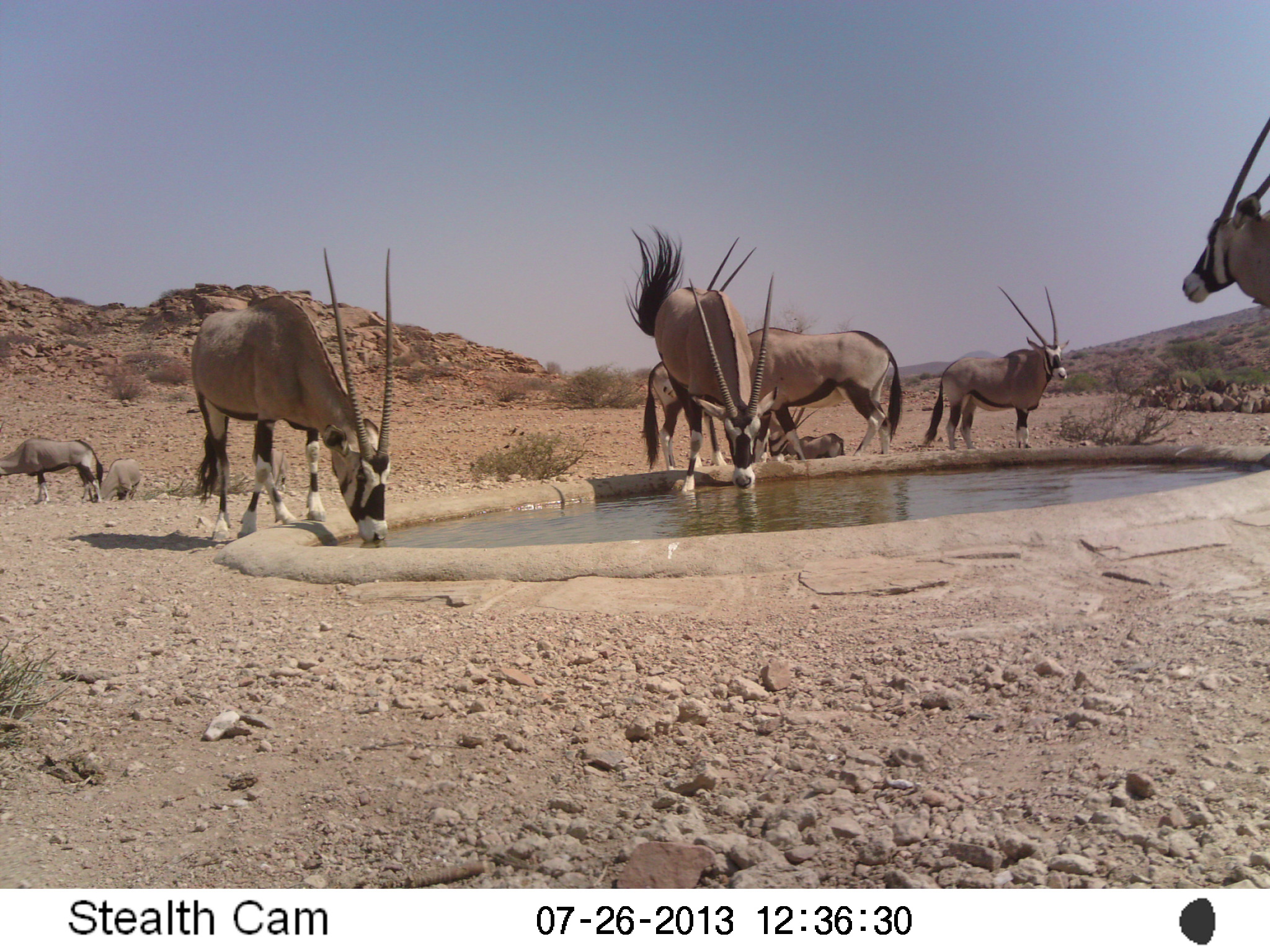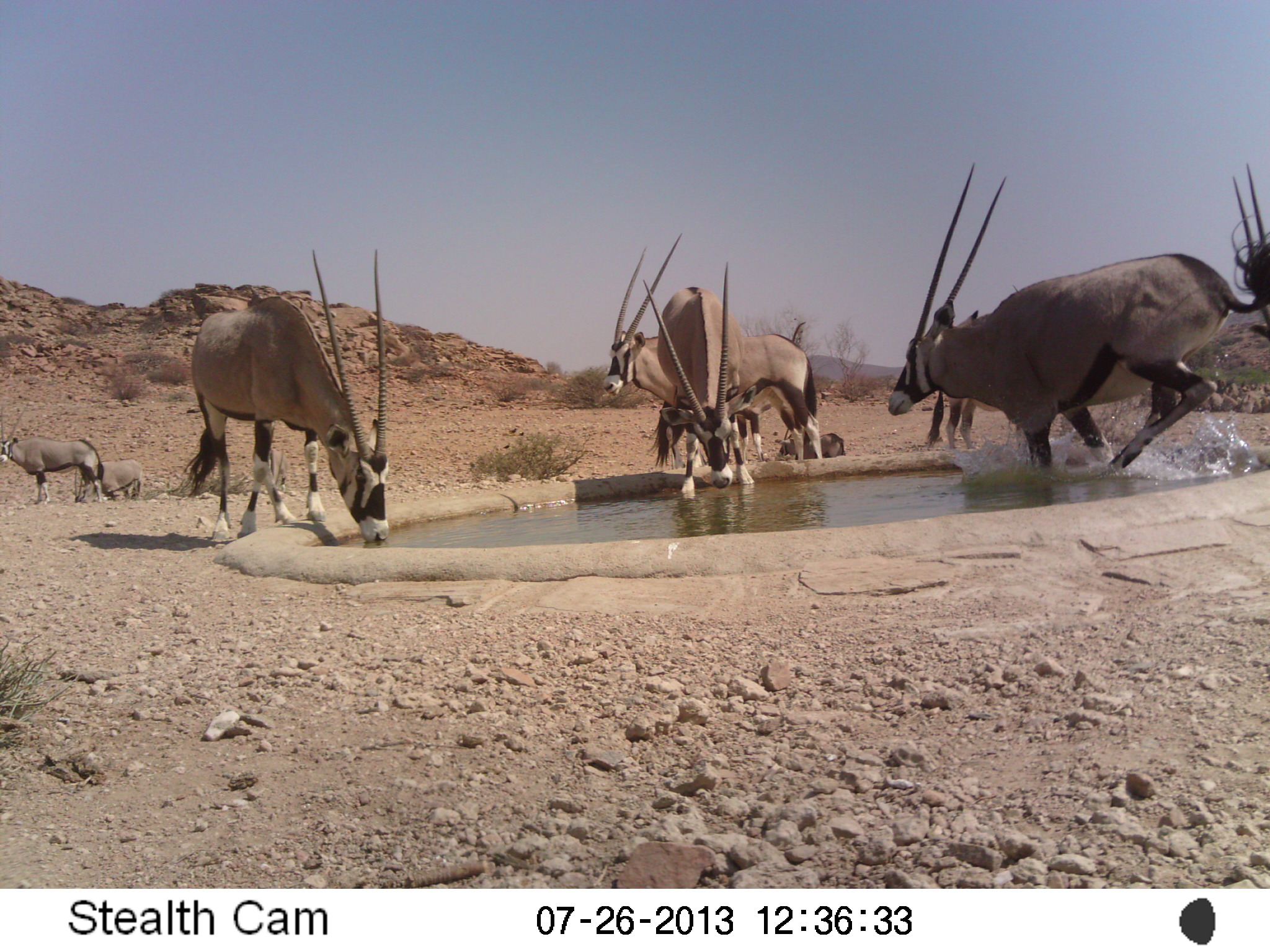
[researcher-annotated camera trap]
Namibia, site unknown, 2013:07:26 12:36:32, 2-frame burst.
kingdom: Animalia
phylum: Chordata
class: Mammalia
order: Artiodactyla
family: Bovidae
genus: Oryx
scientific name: Oryx gazella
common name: gemsbok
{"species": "Oryx gazella (gemsbok)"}